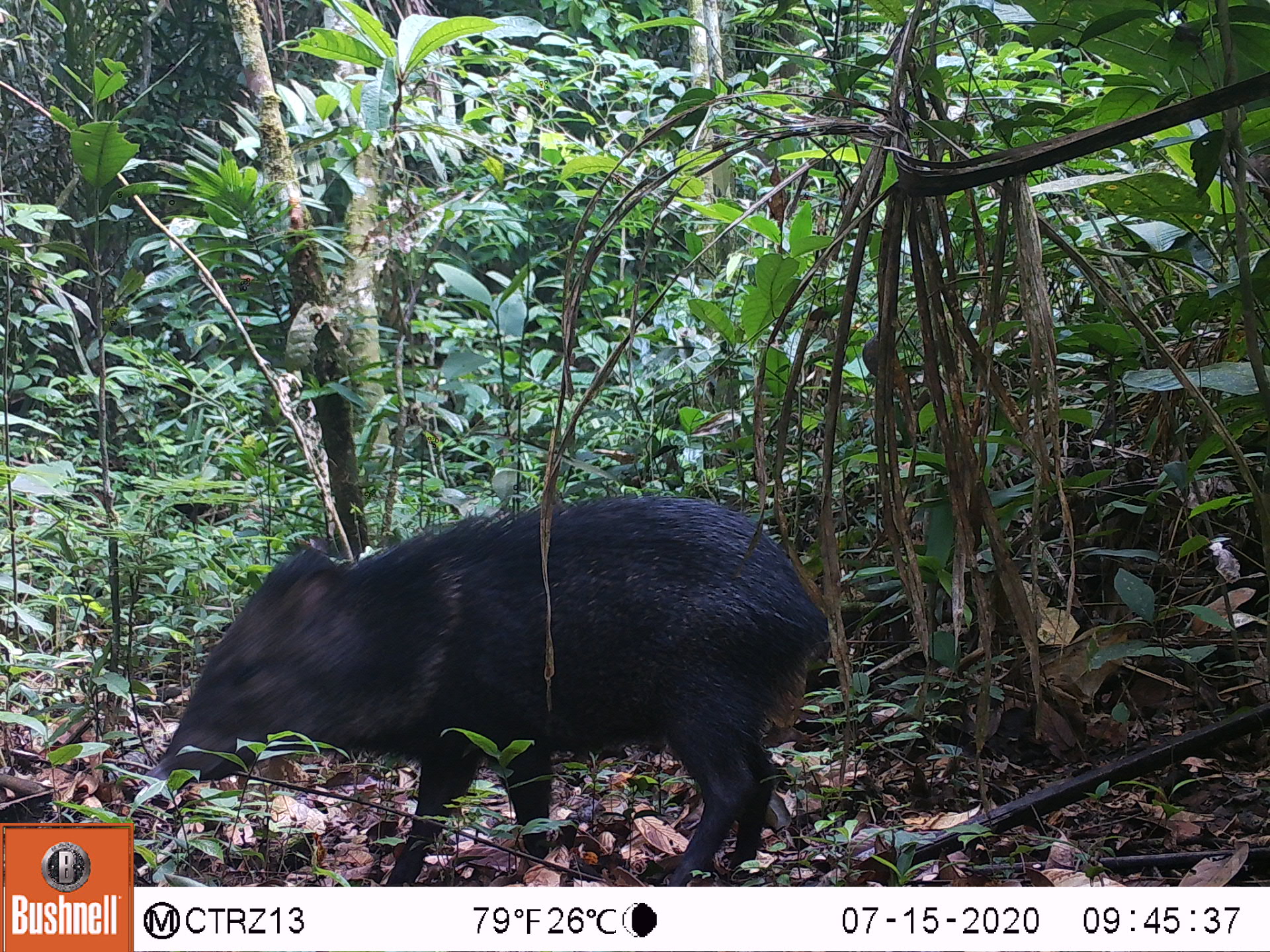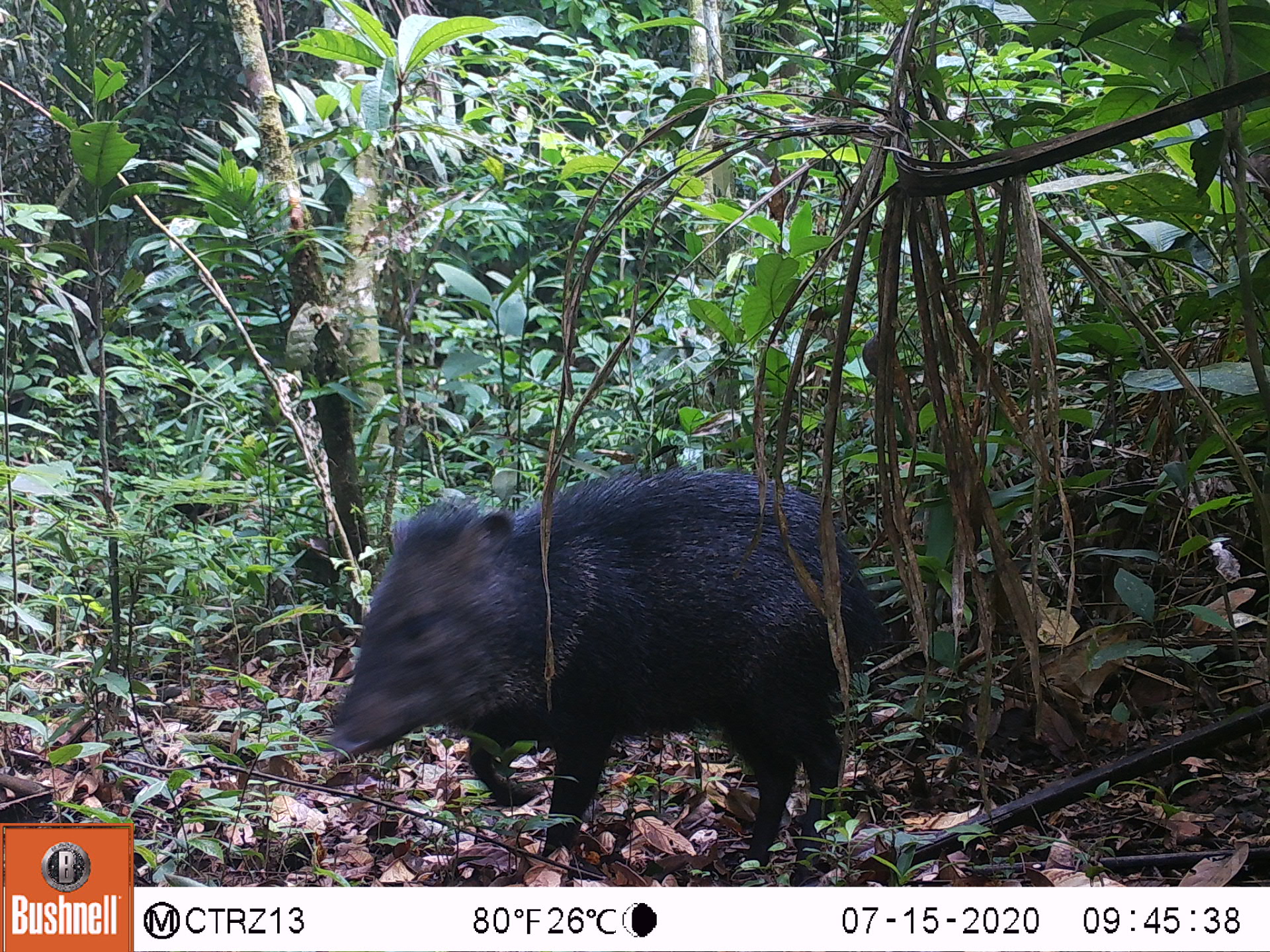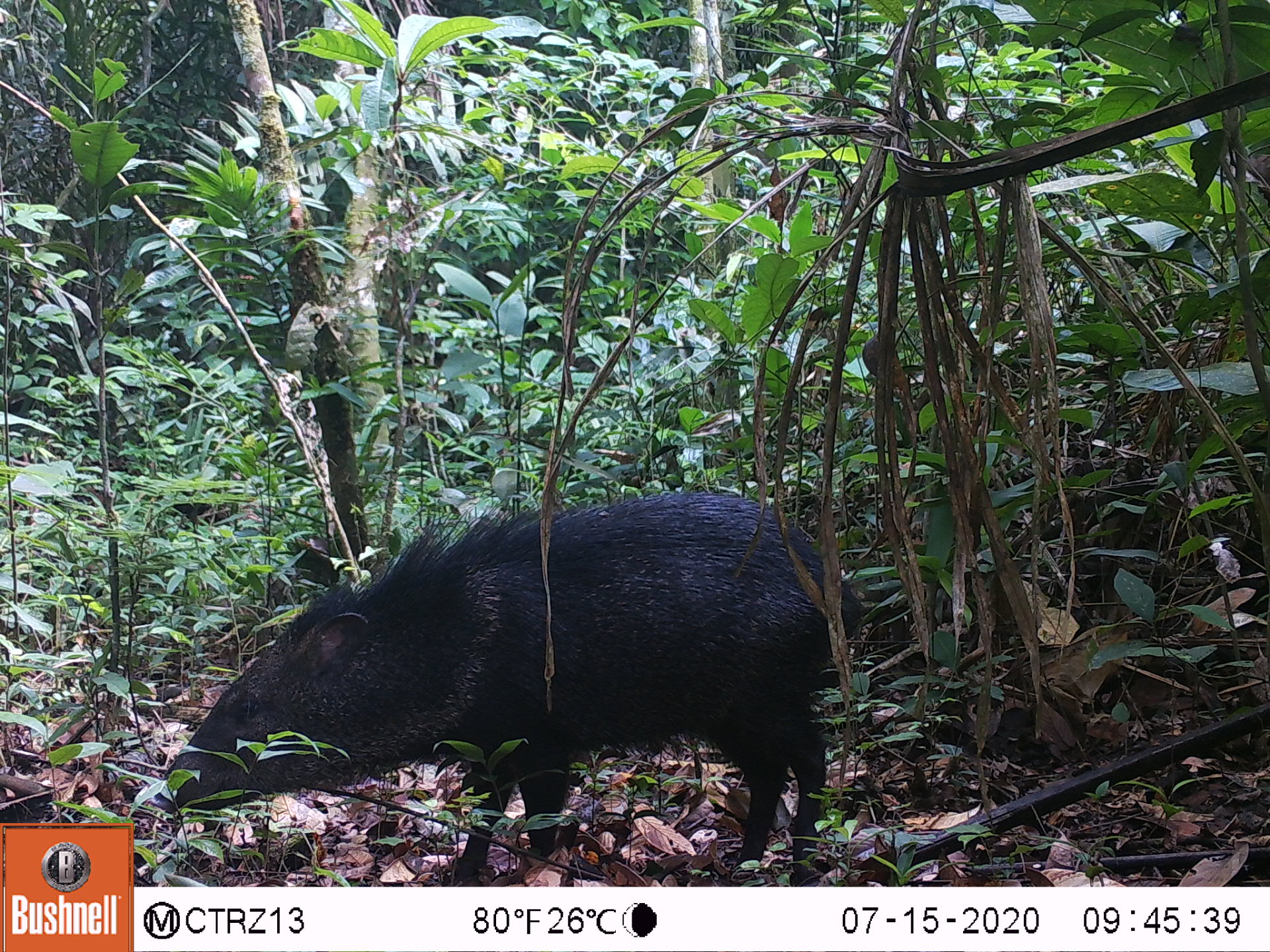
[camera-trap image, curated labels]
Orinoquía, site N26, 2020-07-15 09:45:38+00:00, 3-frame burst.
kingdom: Animalia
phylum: Chordata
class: Mammalia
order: Artiodactyla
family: Tayassuidae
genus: Pecari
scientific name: Pecari tajacu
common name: collared peccary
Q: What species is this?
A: Collared peccary (Pecari tajacu).